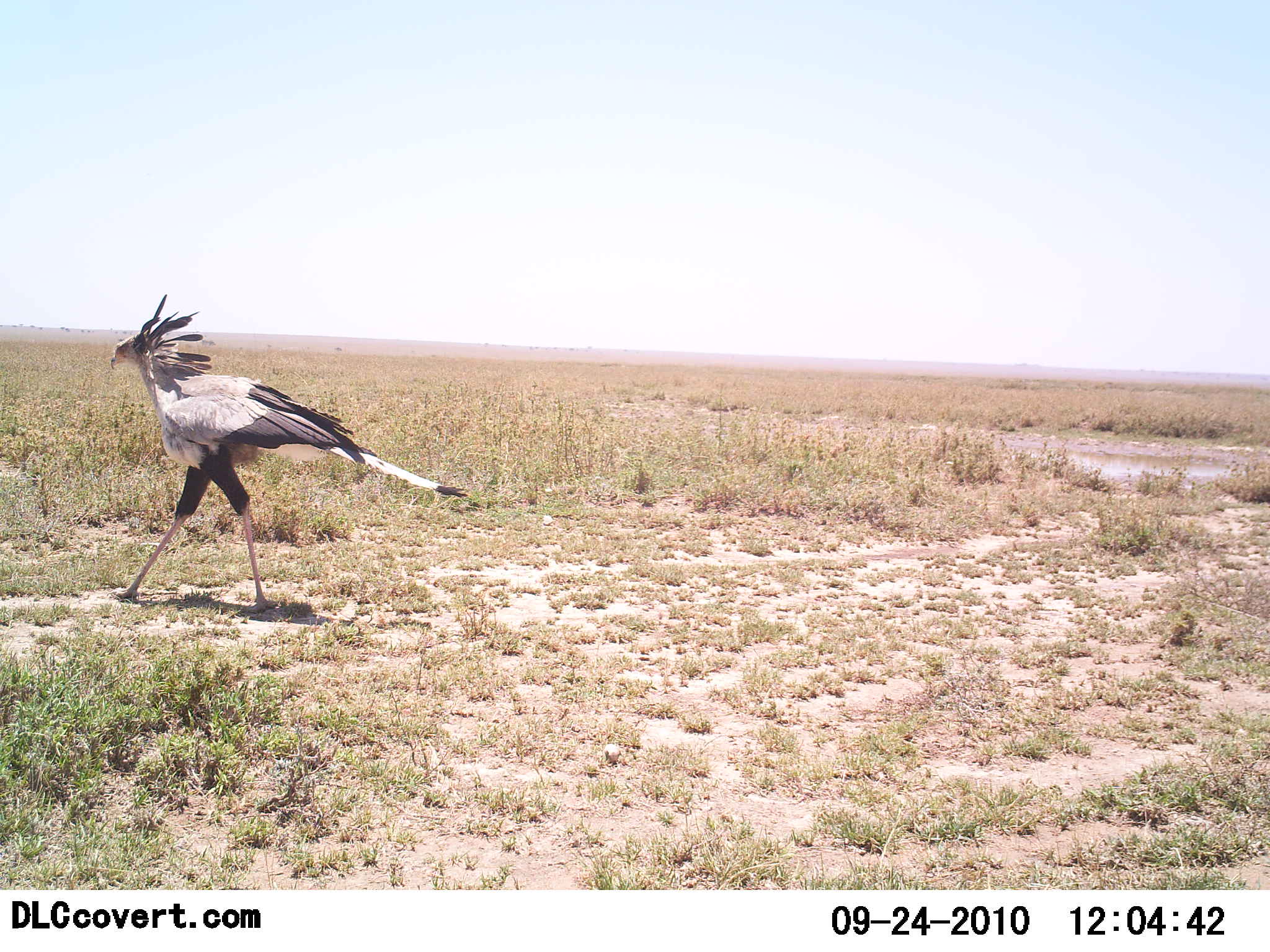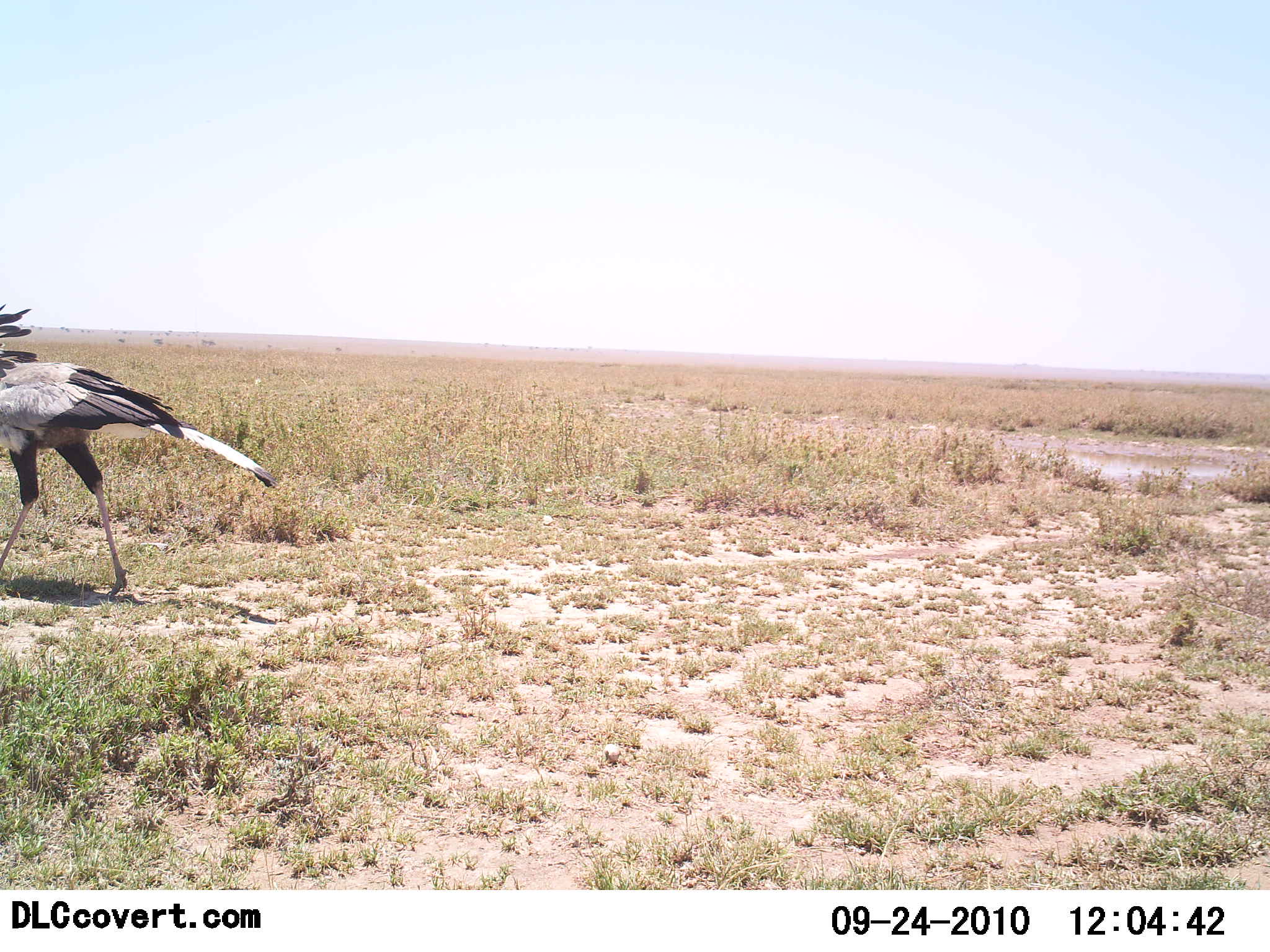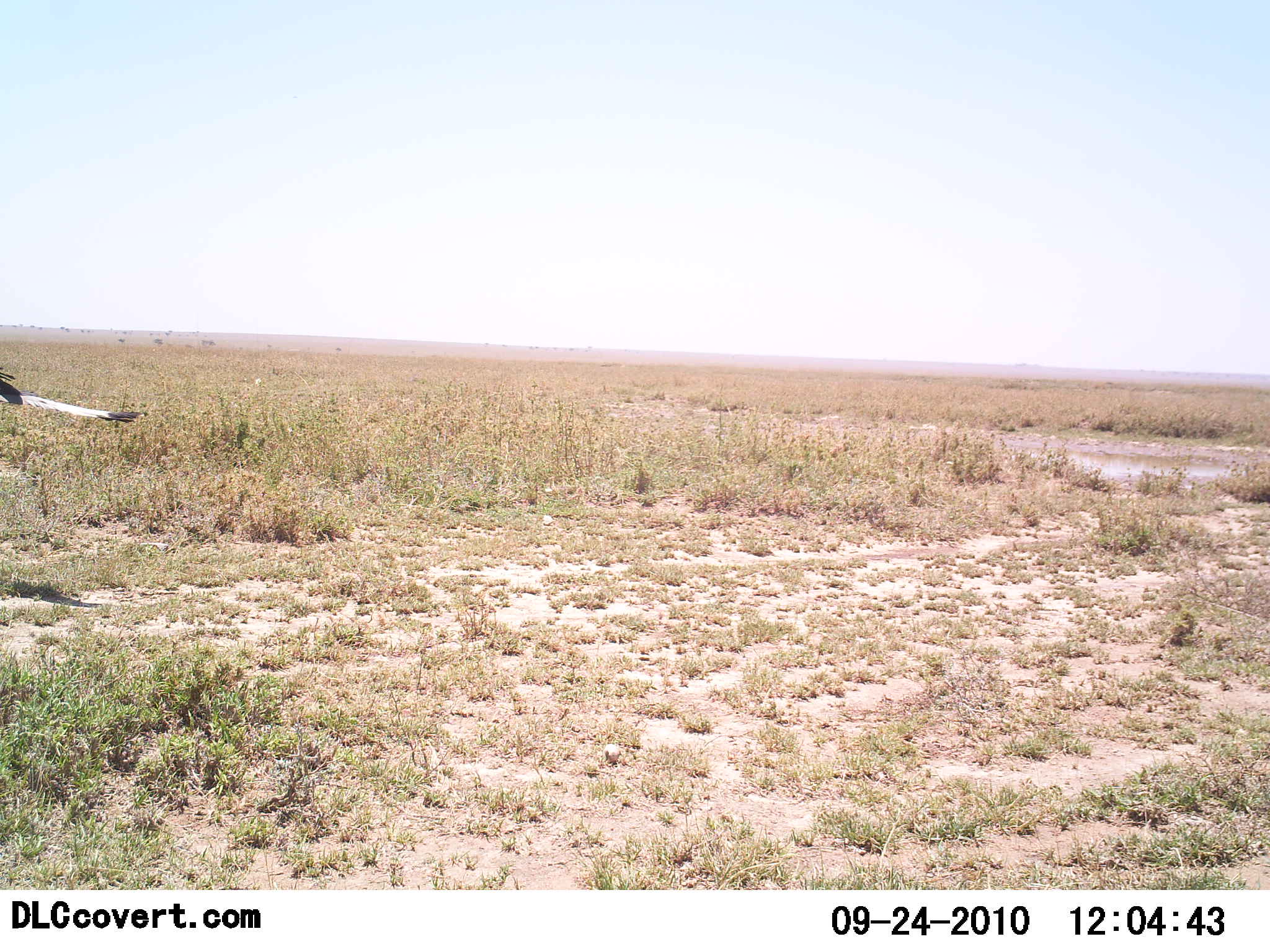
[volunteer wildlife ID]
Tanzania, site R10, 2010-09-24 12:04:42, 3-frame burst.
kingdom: Animalia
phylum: Chordata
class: Aves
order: Accipitriformes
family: Sagittariidae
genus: Sagittarius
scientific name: Sagittarius serpentarius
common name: secretary bird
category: secretarybird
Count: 1.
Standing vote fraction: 5%.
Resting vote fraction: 0%.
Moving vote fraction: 100%.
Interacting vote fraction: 0%.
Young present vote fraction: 0%.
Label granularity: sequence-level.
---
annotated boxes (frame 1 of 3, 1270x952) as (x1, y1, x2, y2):
animal: (109, 292, 470, 612)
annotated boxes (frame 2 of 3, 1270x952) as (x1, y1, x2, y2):
animal: (0, 304, 275, 597)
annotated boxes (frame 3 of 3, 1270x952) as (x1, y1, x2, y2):
animal: (0, 364, 144, 426)